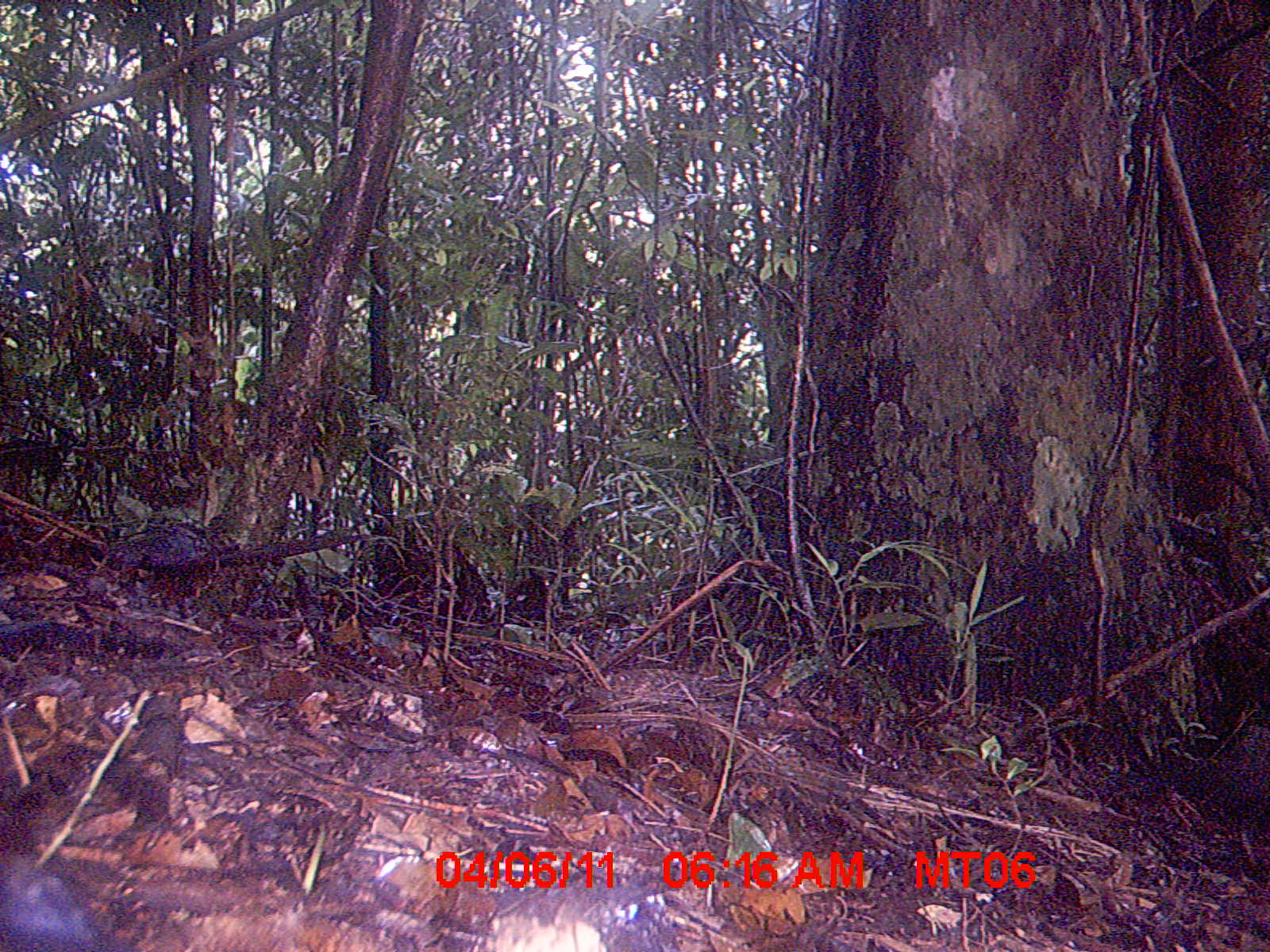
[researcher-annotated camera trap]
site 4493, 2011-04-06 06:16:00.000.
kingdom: Animalia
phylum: Chordata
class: Mammalia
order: Rodentia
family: Nesomyidae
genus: Eliurus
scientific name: Eliurus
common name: eliurus rat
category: eliurus spp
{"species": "eliurus spp (eliurus rat) (Eliurus)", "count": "1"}